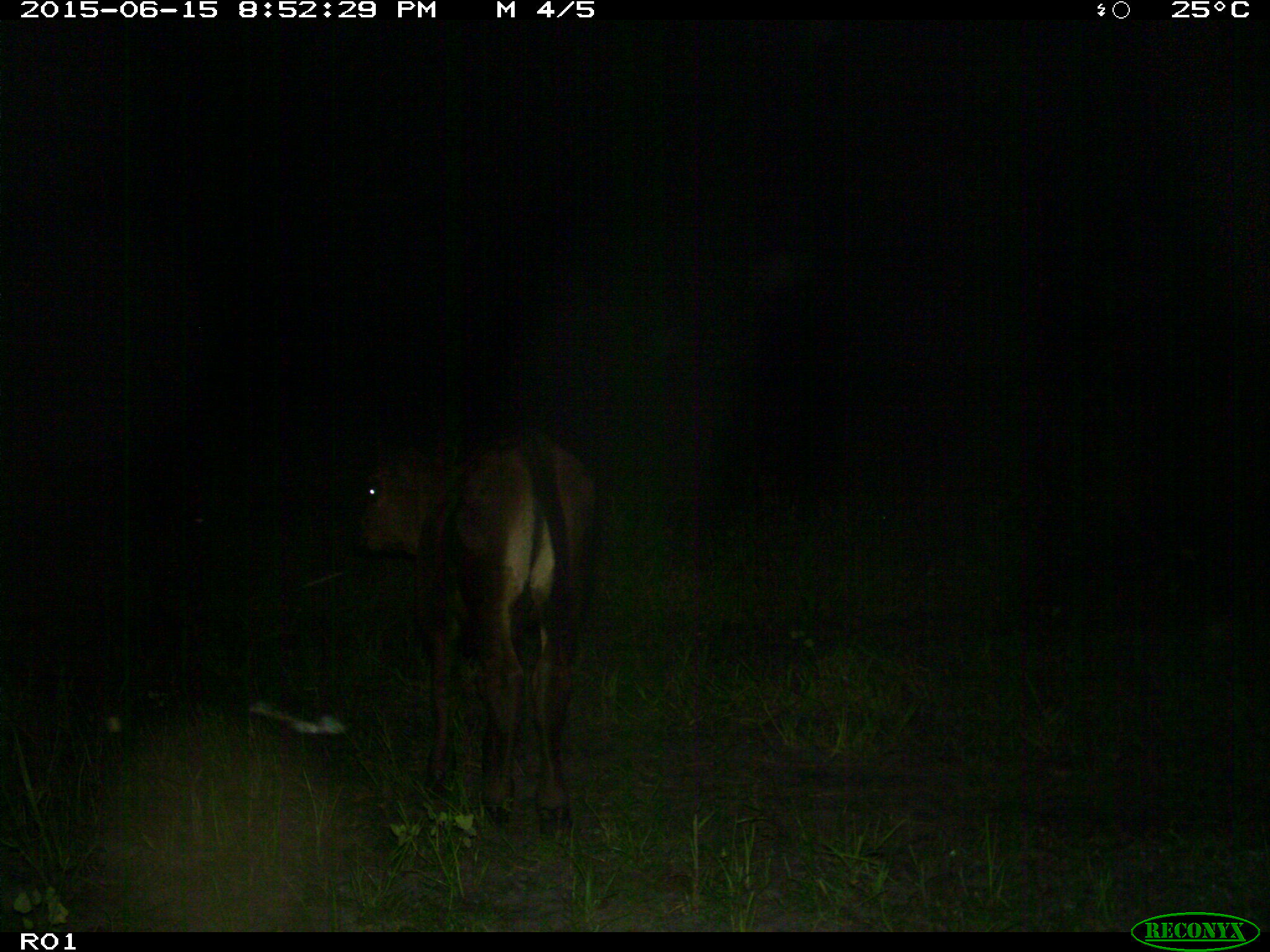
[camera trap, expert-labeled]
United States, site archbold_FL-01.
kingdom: Animalia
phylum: Chordata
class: Mammalia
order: Artiodactyla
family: Bovidae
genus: Bos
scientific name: Bos taurus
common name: domestic cow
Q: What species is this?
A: Bos taurus (domestic cow).